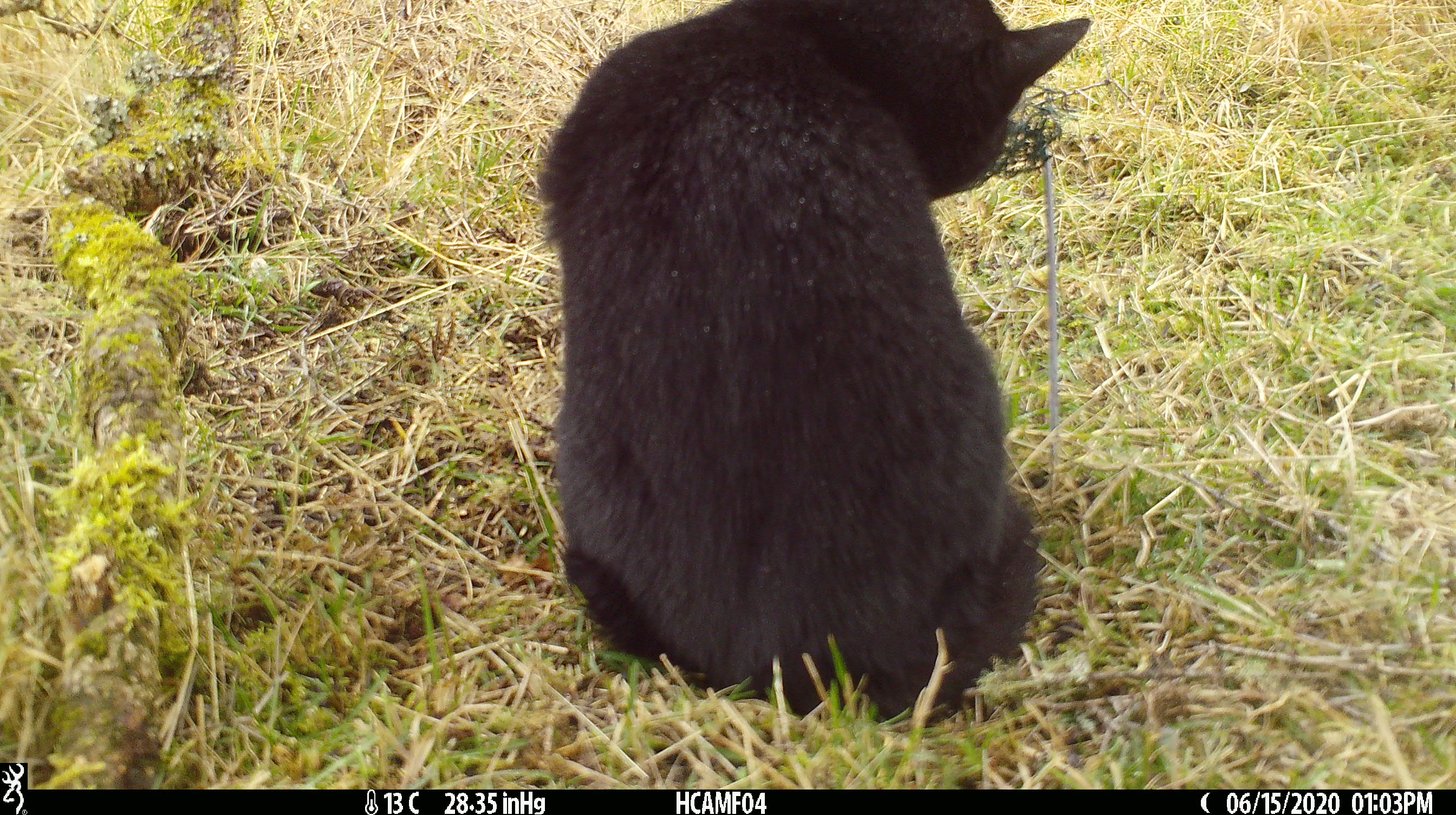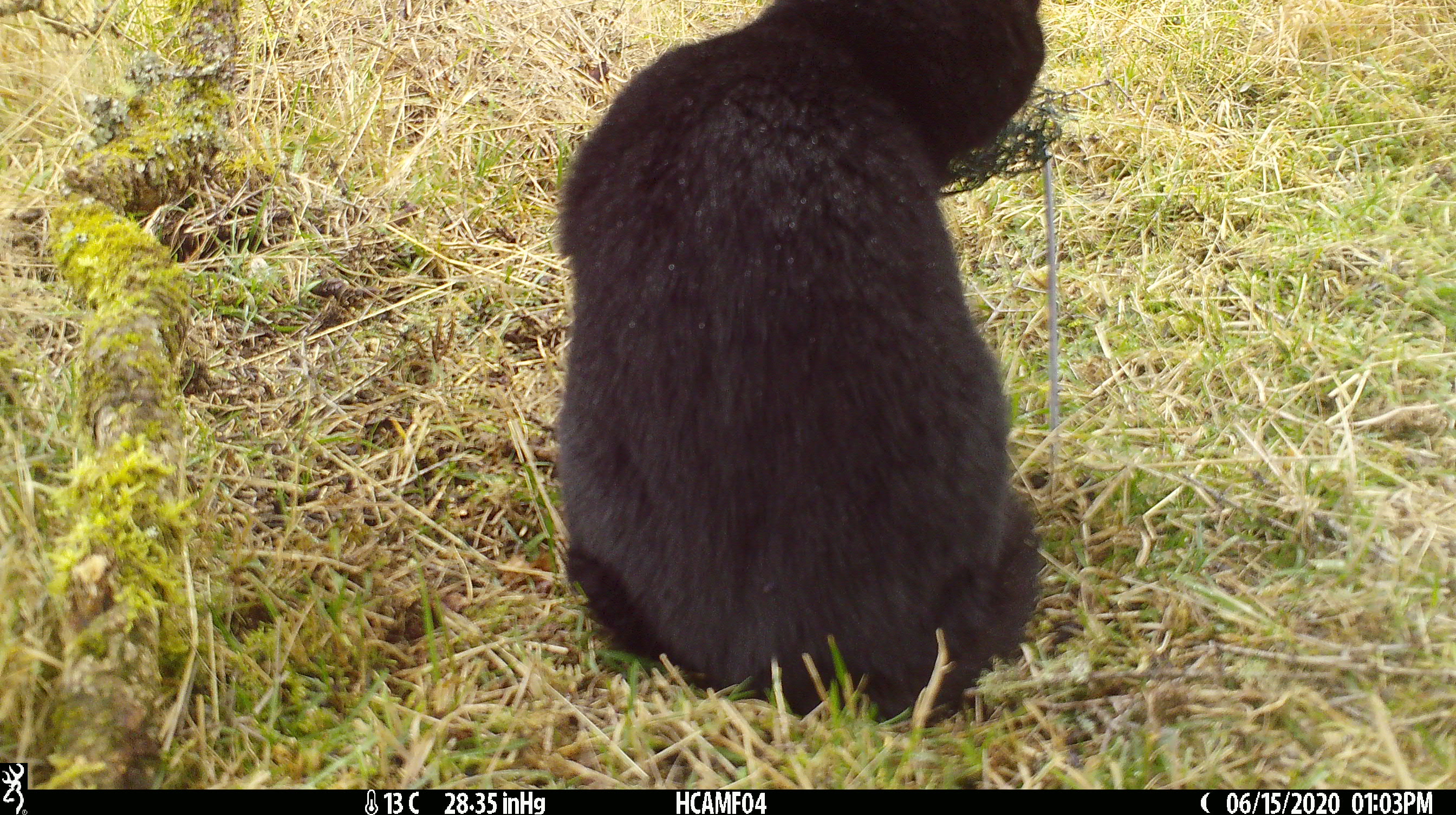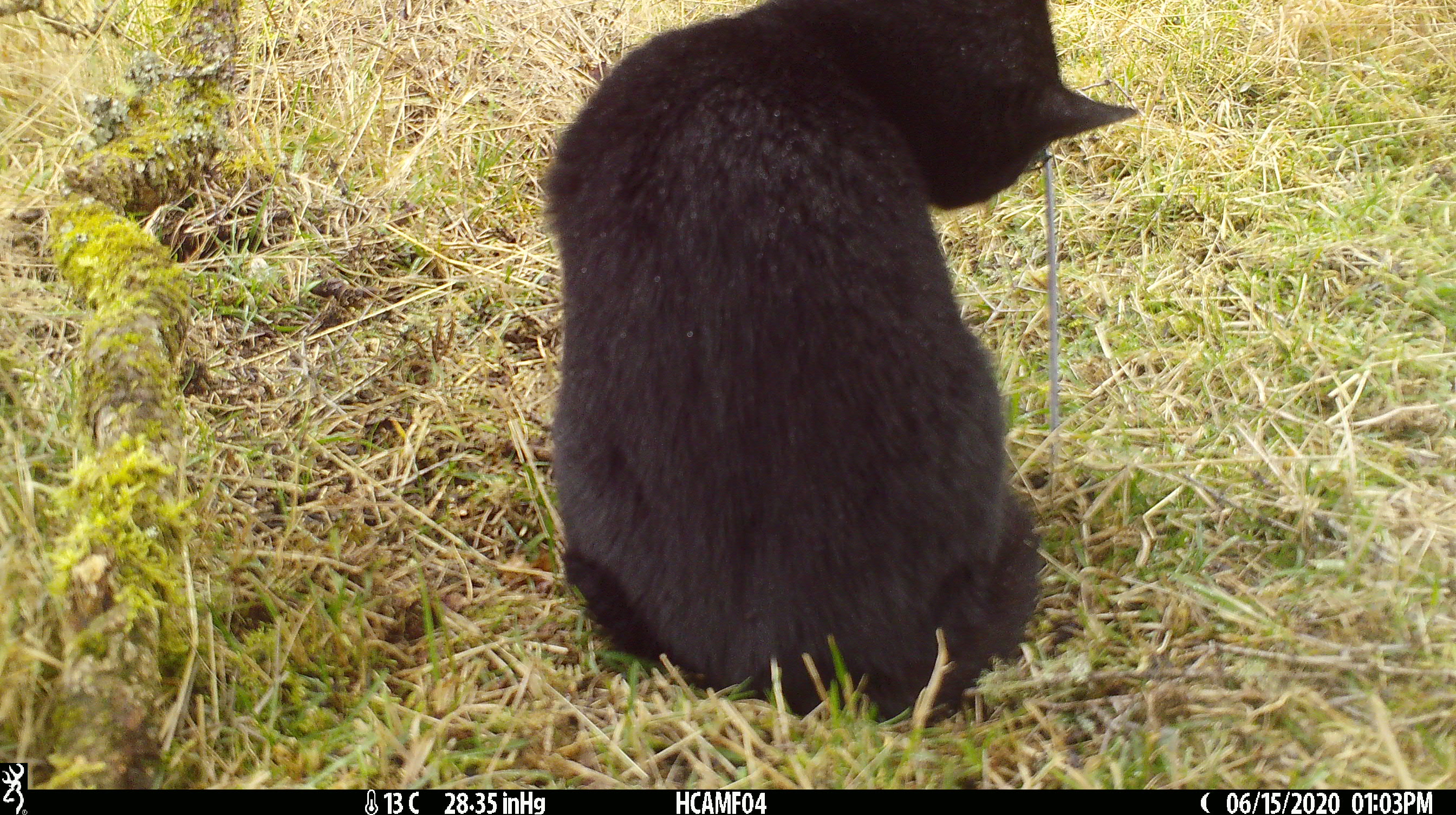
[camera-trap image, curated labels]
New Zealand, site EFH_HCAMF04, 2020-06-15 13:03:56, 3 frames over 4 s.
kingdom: Animalia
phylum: Chordata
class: Mammalia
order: Carnivora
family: Felidae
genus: Felis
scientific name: Felis catus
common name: domestic cat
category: cat